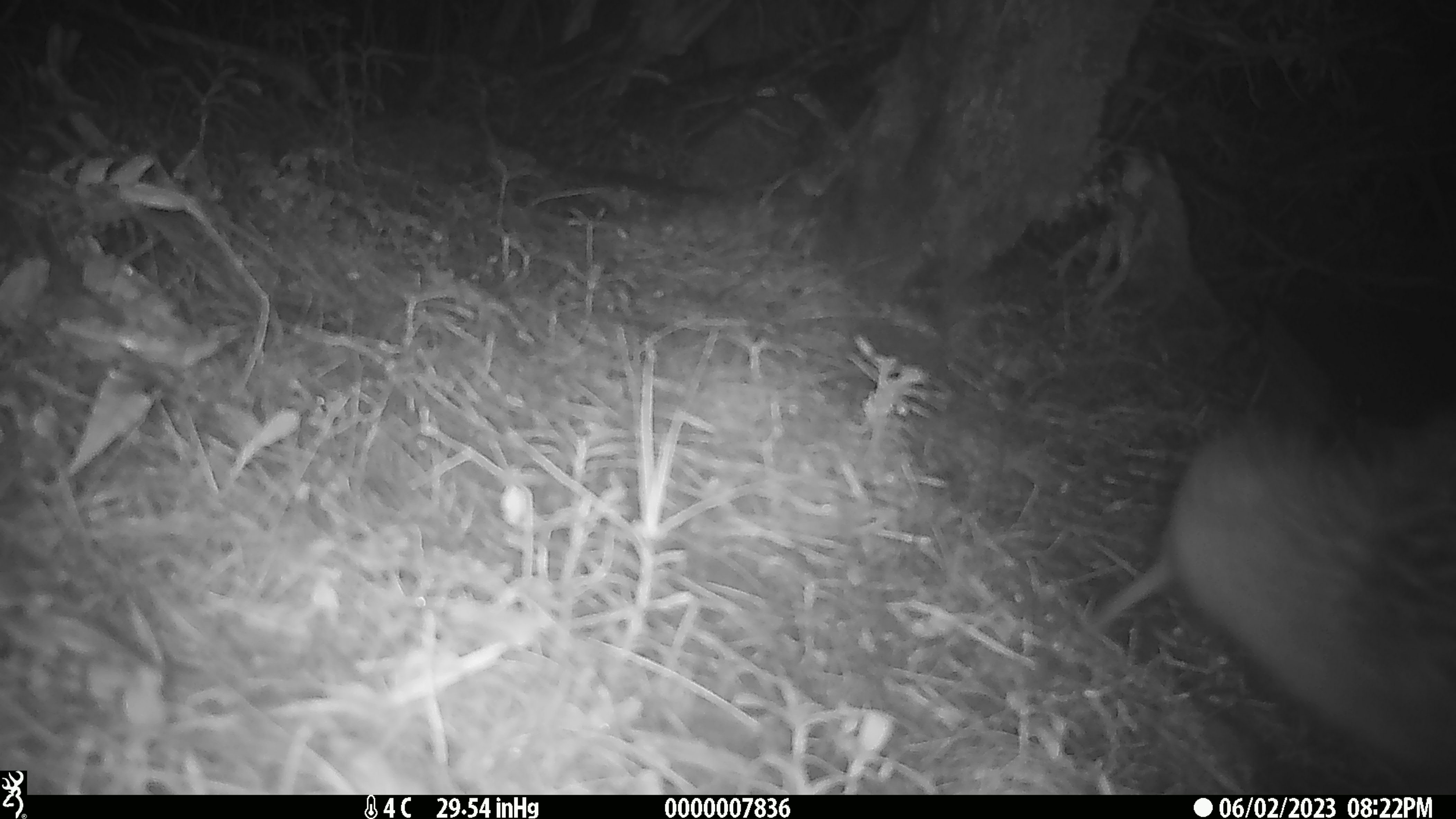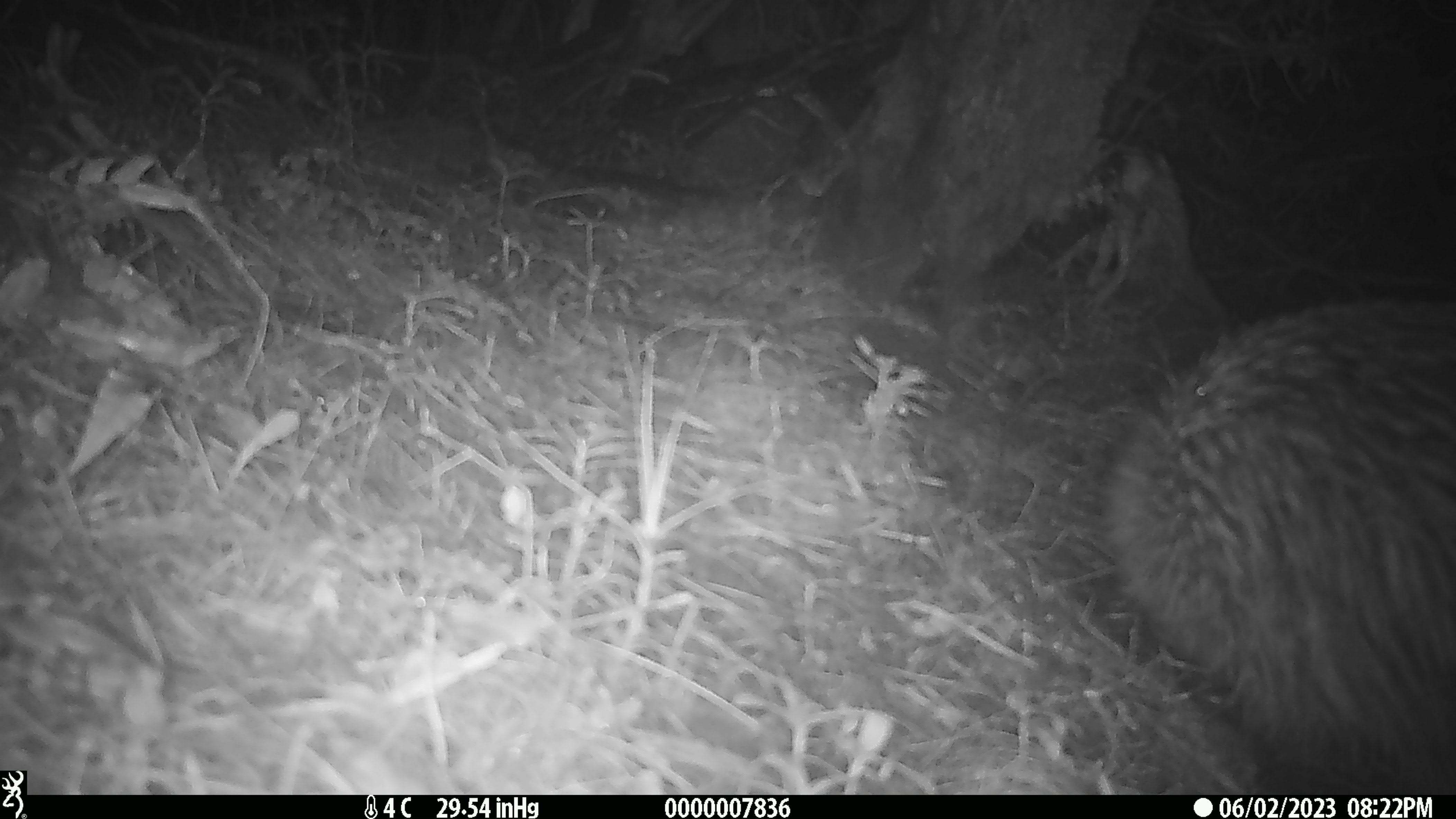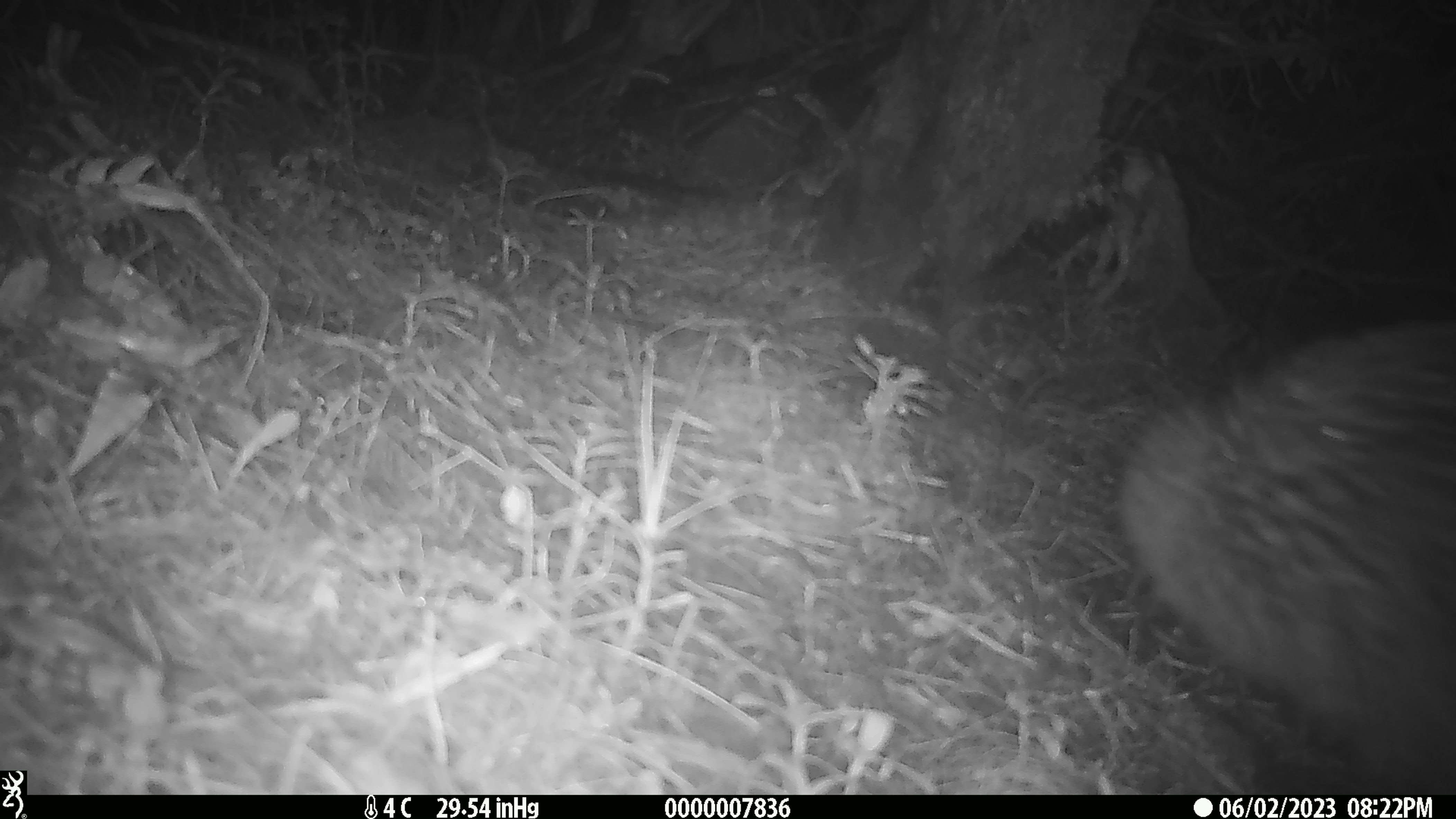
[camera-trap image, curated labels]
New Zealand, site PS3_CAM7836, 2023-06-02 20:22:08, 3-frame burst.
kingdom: Animalia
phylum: Chordata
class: Aves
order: Apterygiformes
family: Apterygidae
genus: Apteryx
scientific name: Apteryx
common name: kiwi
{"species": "kiwi (Apteryx)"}